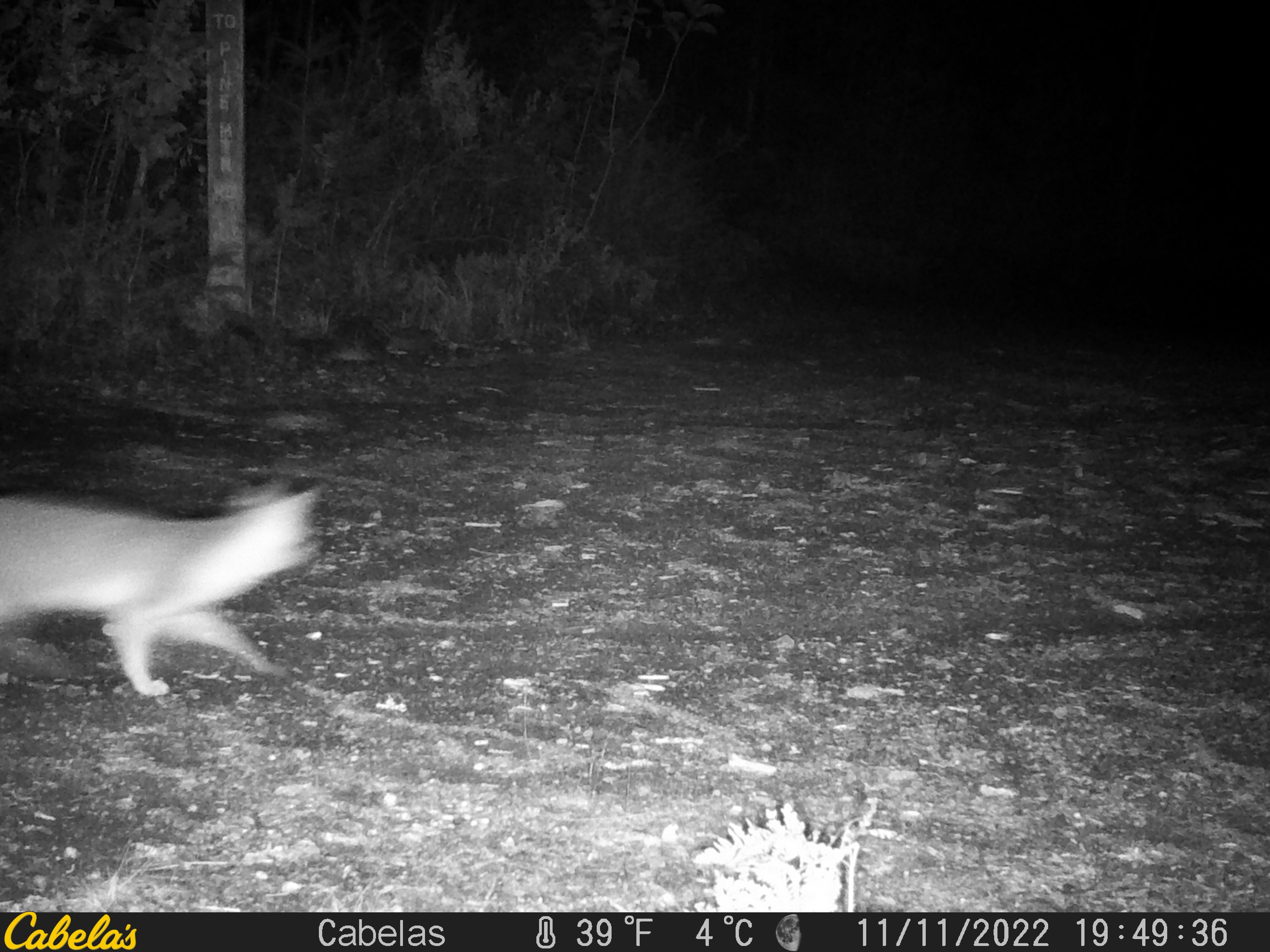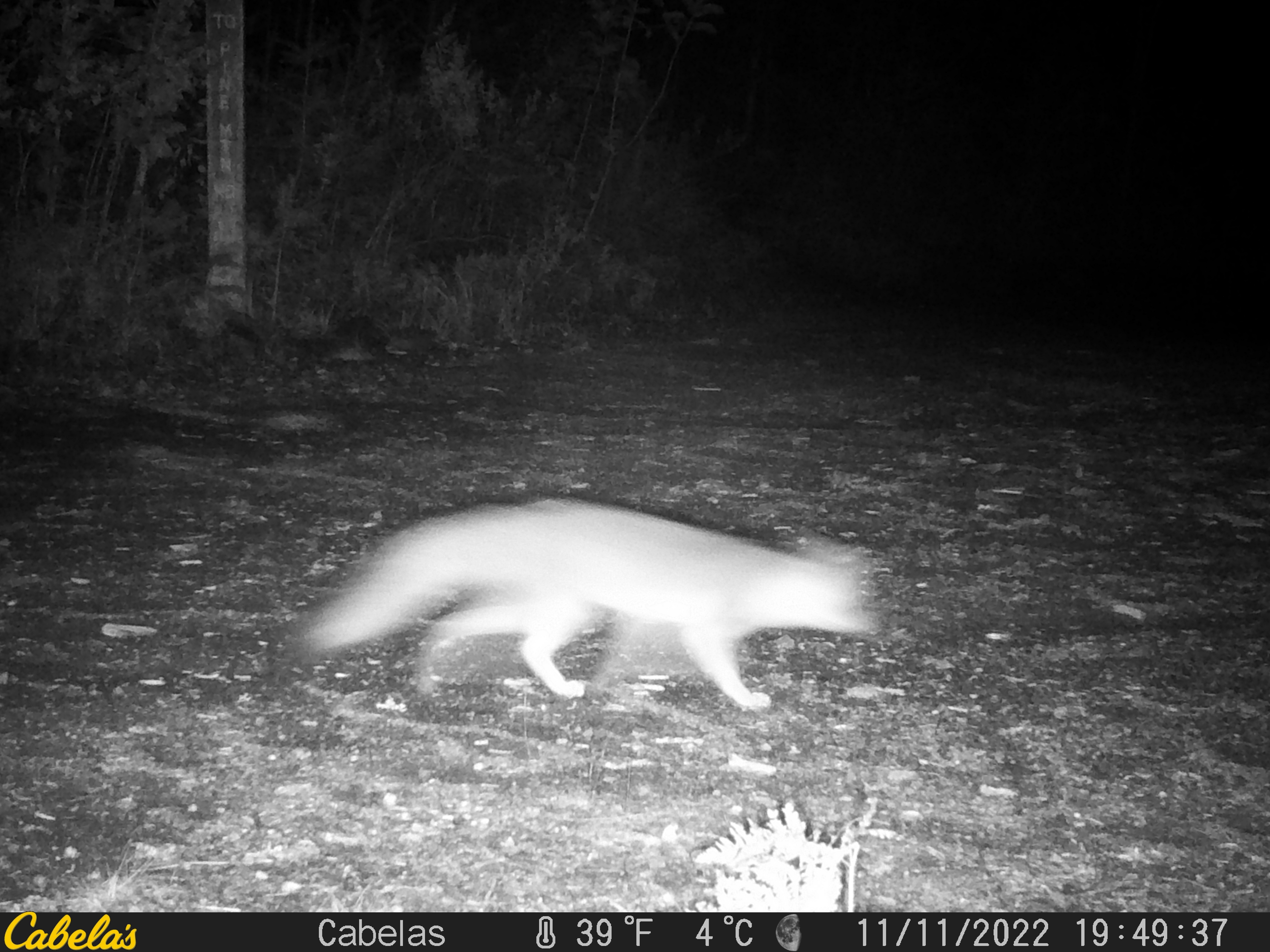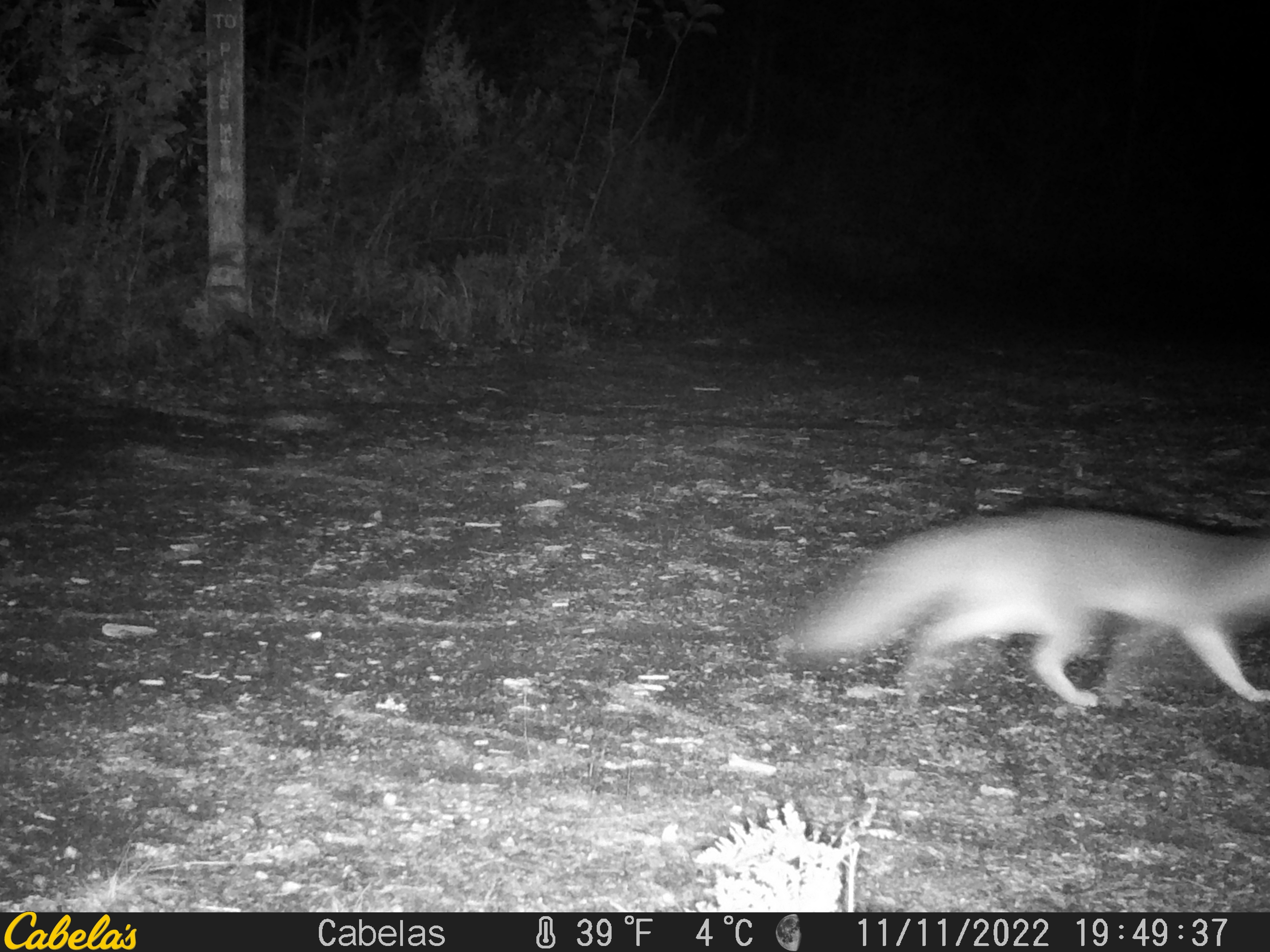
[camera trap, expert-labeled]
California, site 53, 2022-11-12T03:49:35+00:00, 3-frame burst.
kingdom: Animalia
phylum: Chordata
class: Mammalia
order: Carnivora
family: Canidae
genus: Urocyon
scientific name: Urocyon cinereoargenteus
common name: gray fox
Gray fox (Urocyon cinereoargenteus).